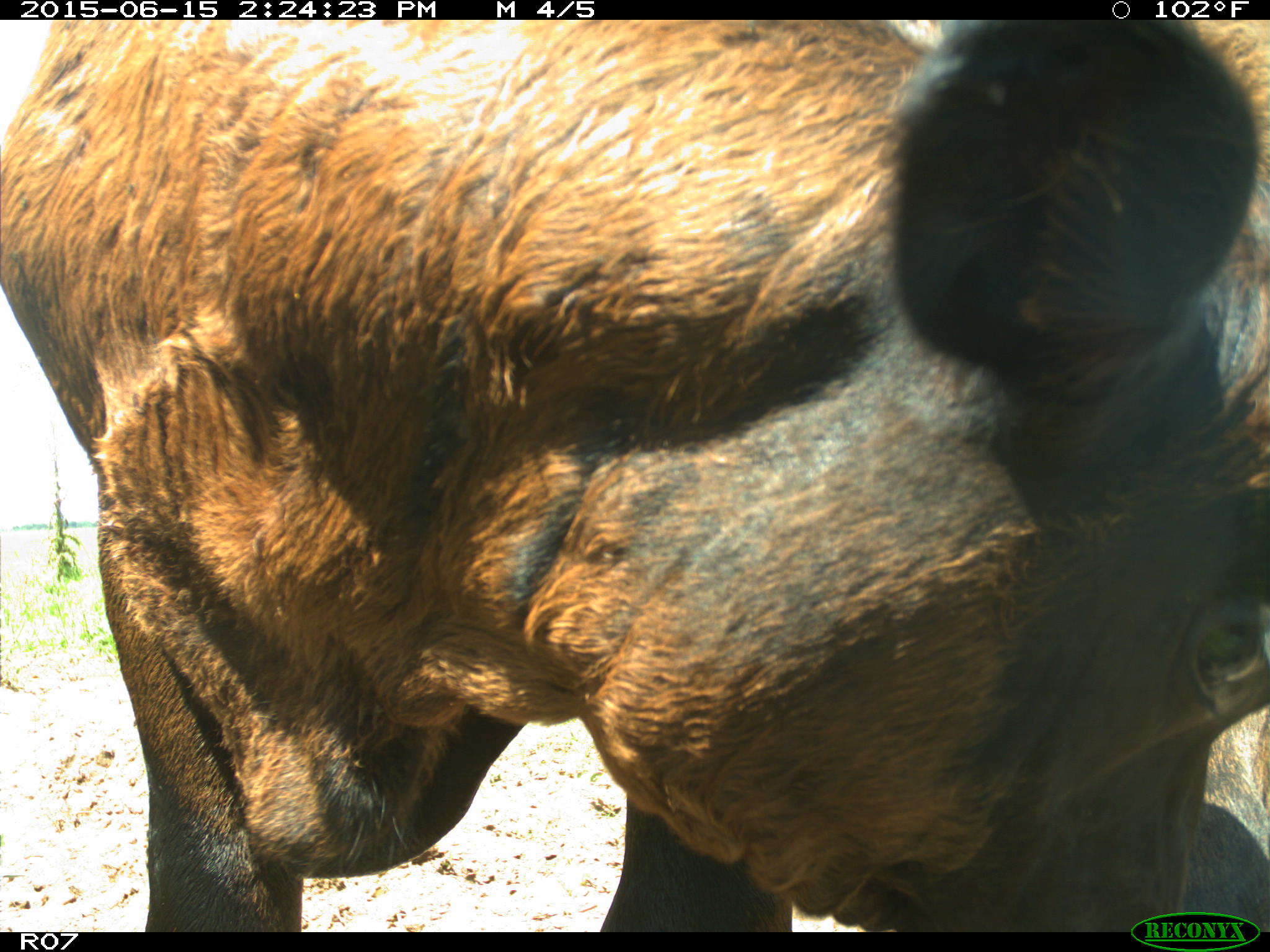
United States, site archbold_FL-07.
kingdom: Animalia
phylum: Chordata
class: Mammalia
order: Artiodactyla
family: Bovidae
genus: Bos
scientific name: Bos taurus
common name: domestic cow